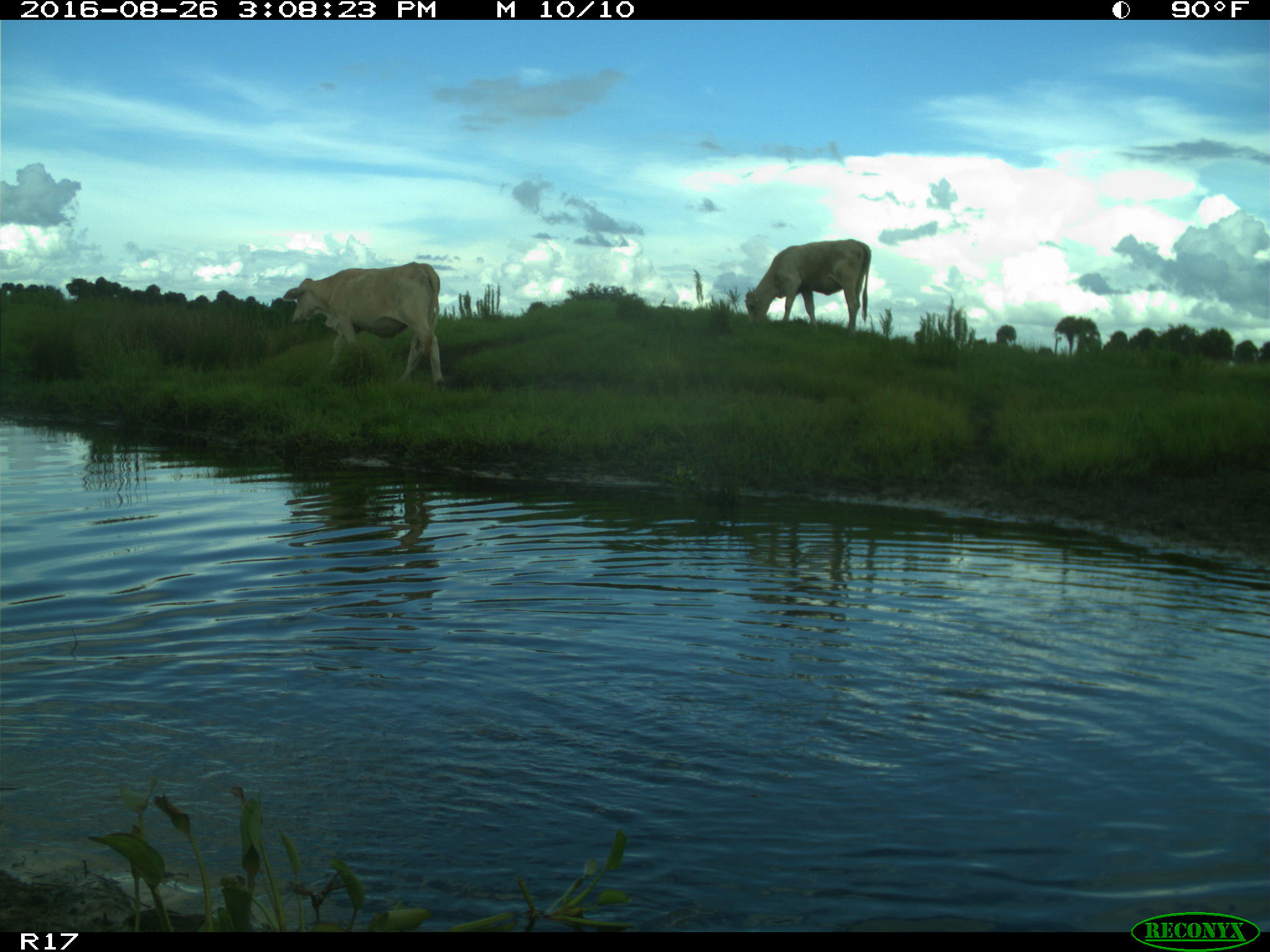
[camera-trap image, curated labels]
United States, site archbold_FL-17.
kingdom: Animalia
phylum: Chordata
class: Mammalia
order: Artiodactyla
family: Bovidae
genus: Bos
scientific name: Bos taurus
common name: domestic cow